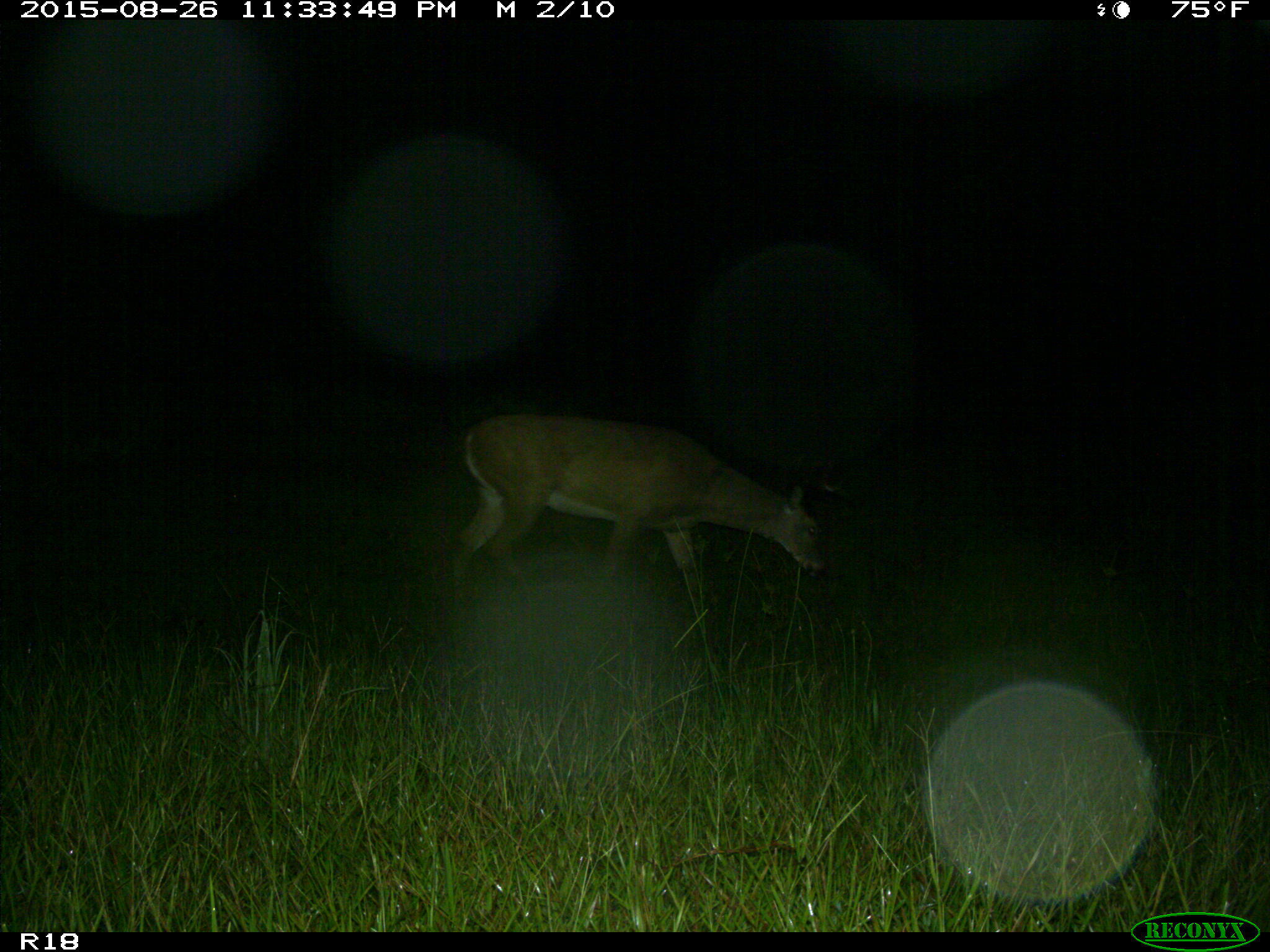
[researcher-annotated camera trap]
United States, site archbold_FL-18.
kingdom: Animalia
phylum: Chordata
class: Mammalia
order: Artiodactyla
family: Cervidae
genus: Odocoileus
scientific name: Odocoileus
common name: deer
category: unidentified deer